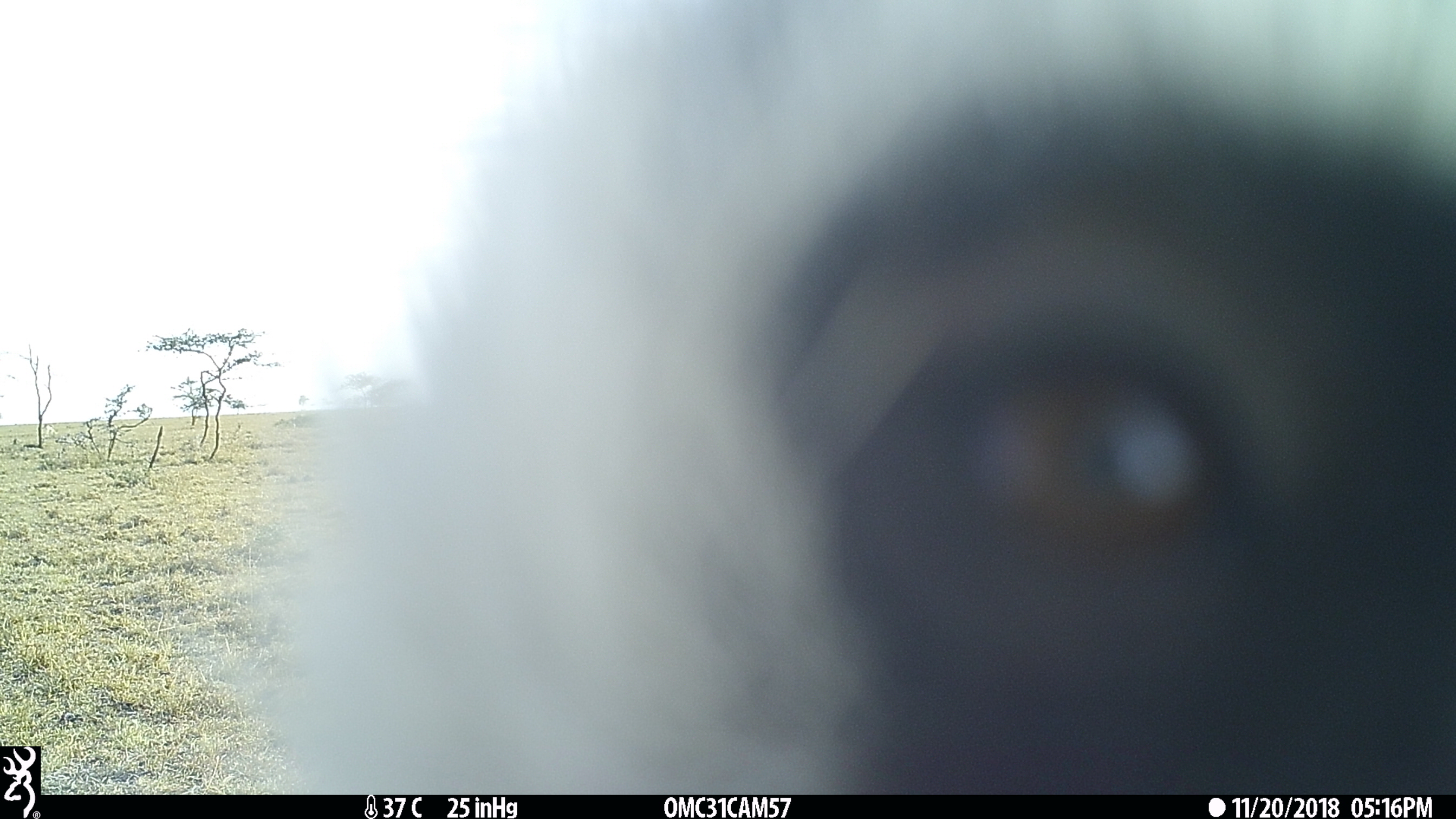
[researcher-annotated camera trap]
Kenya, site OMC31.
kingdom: Animalia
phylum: Chordata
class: Mammalia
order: Primates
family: Cercopithecidae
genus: Chlorocebus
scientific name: Chlorocebus pygerythrus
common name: vervet monkey